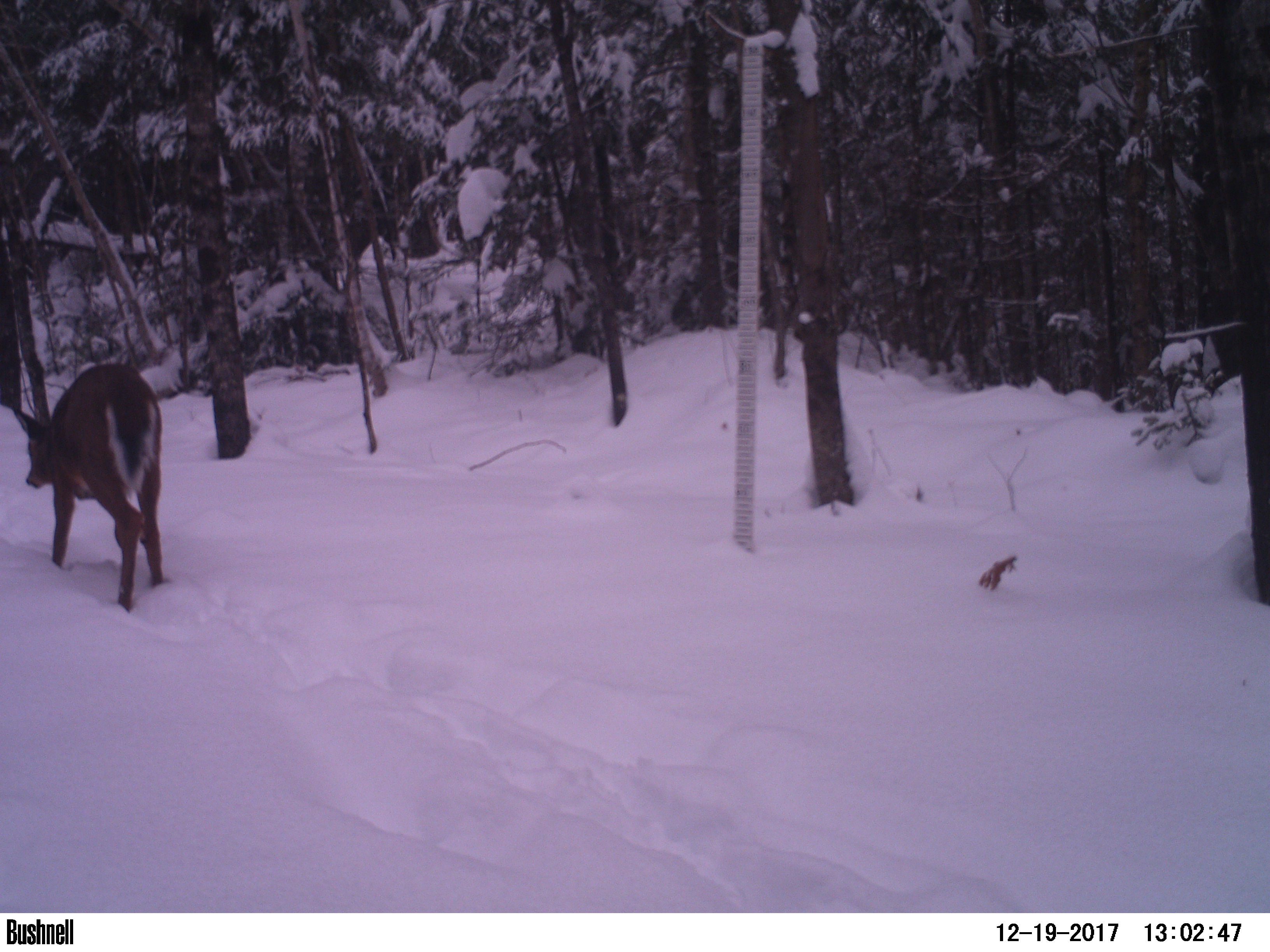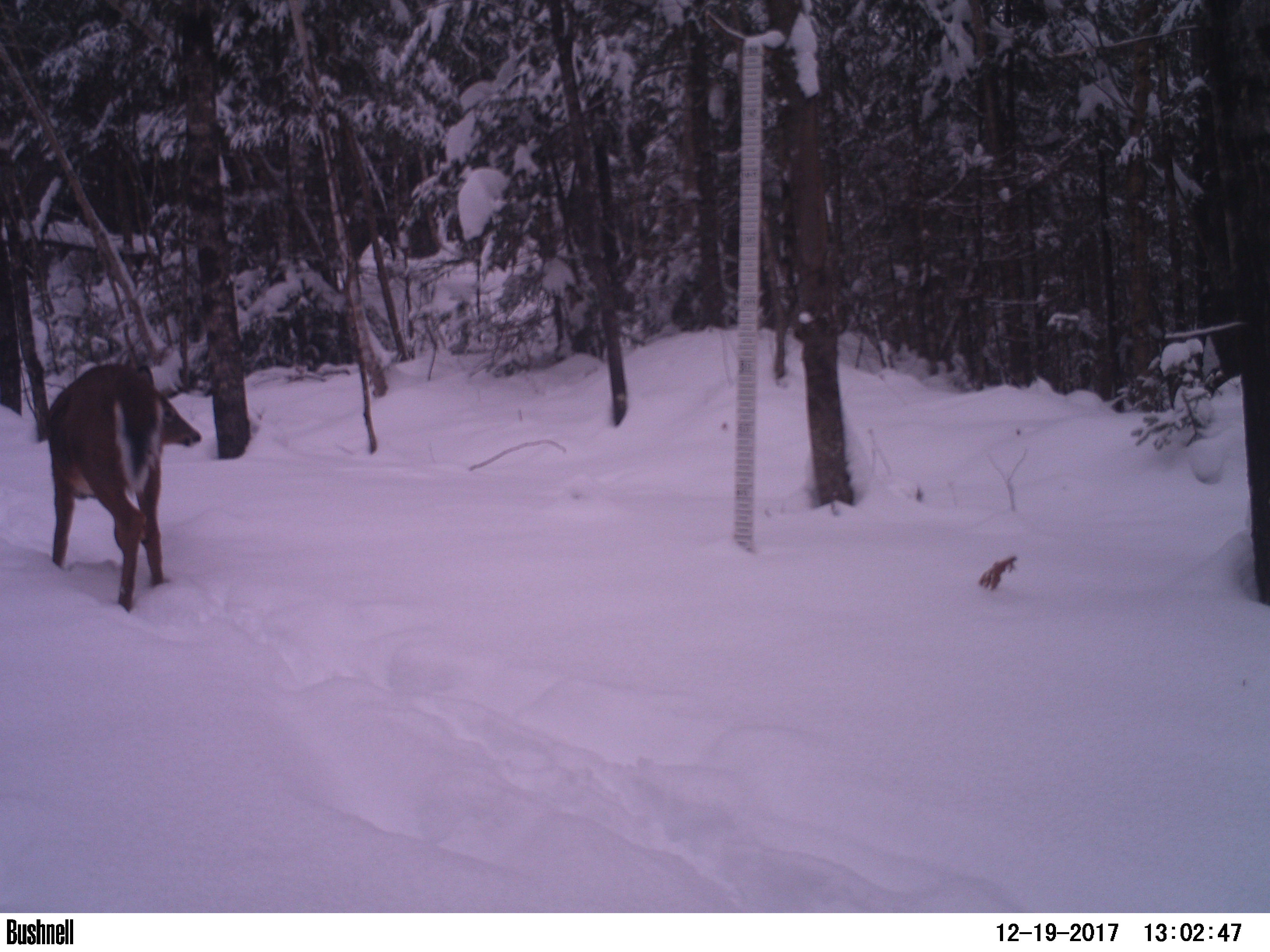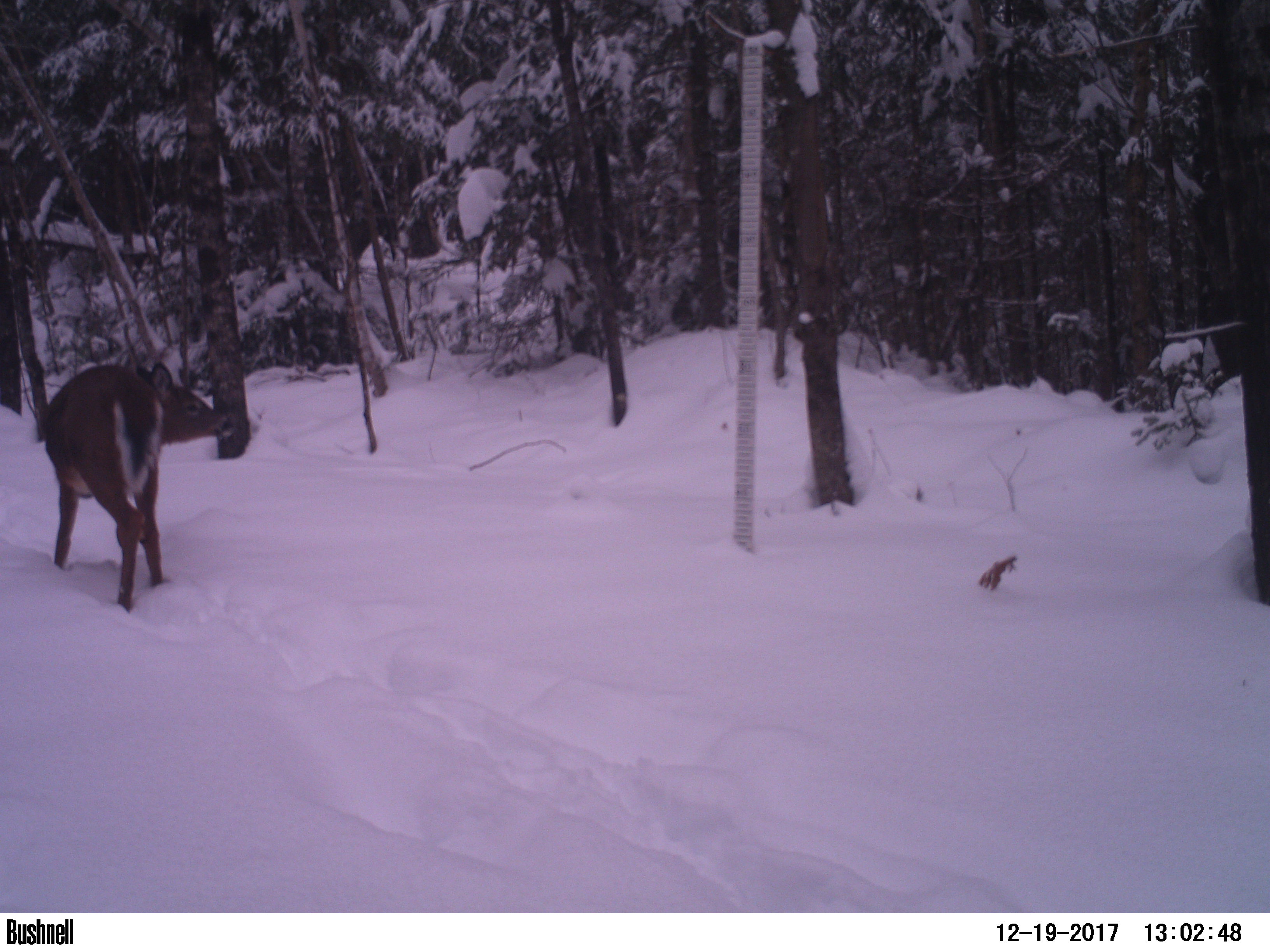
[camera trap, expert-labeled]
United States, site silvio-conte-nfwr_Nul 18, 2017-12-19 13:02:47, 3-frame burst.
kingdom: Animalia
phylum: Chordata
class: Mammalia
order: Artiodactyla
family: Cervidae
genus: Odocoileus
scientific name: Odocoileus virginianus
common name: white-tailed deer